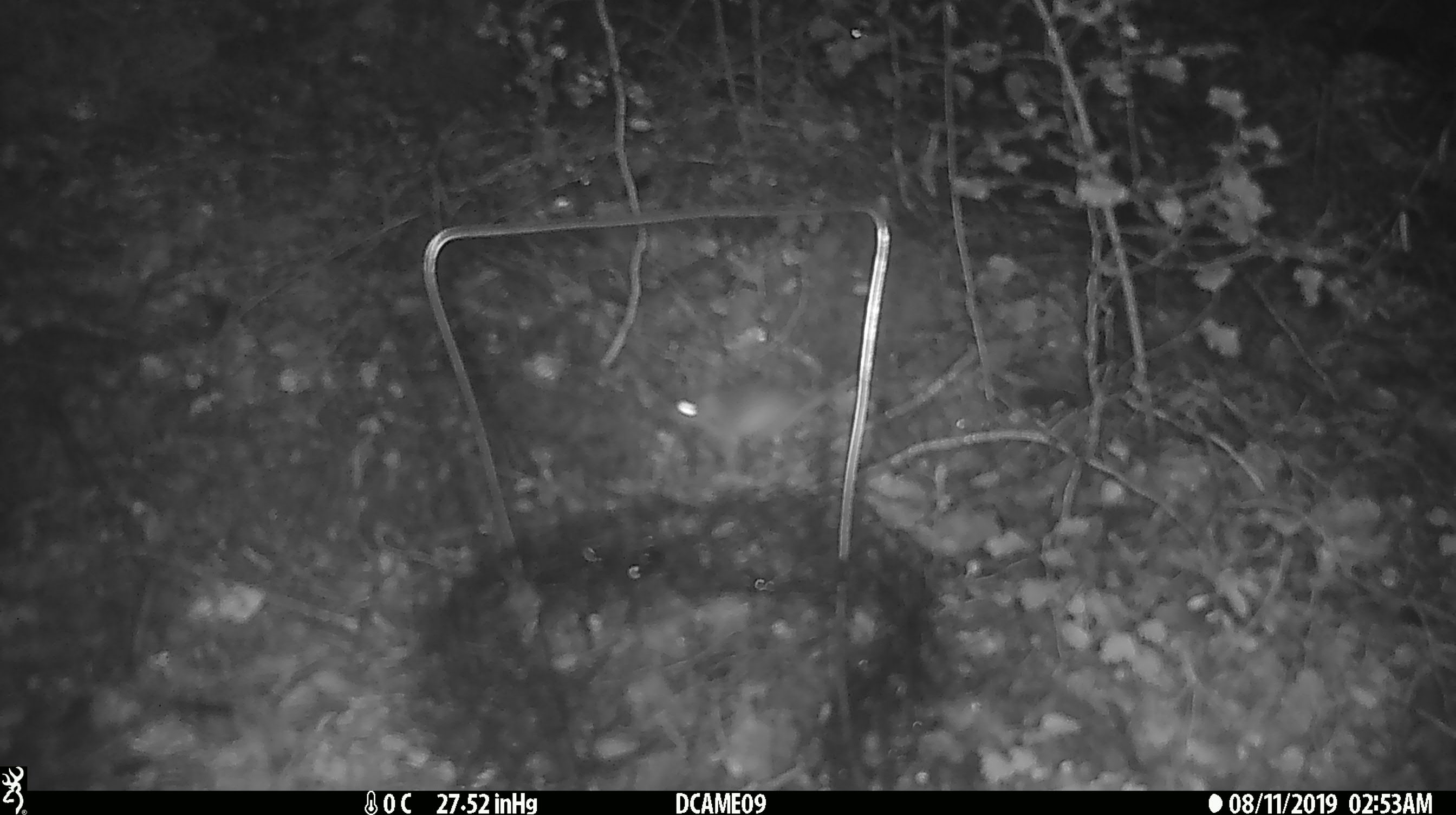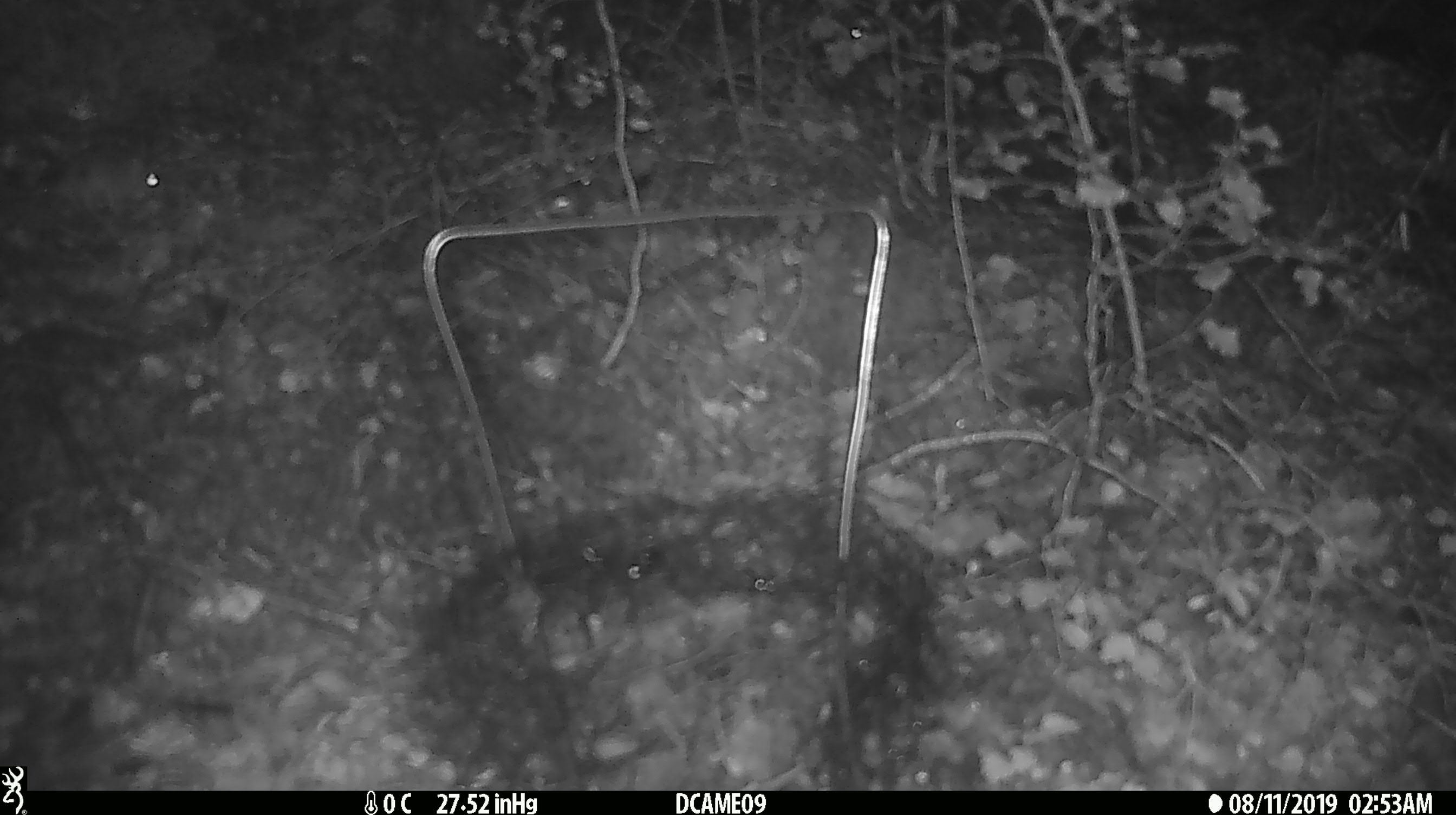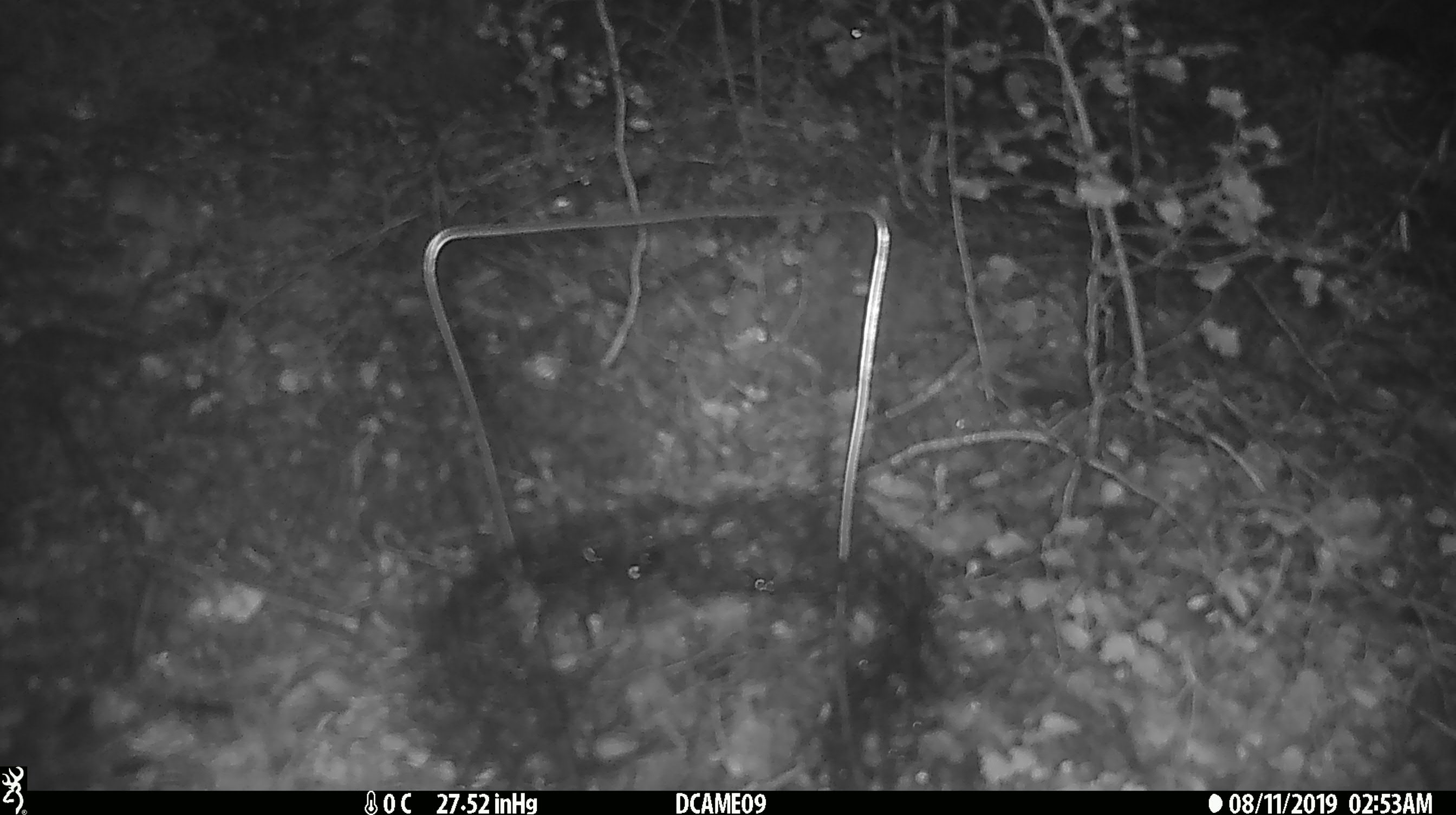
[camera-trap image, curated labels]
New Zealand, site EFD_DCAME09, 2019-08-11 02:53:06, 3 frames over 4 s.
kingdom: Animalia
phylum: Chordata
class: Mammalia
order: Rodentia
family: Muridae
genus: Mus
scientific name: Mus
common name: mouse